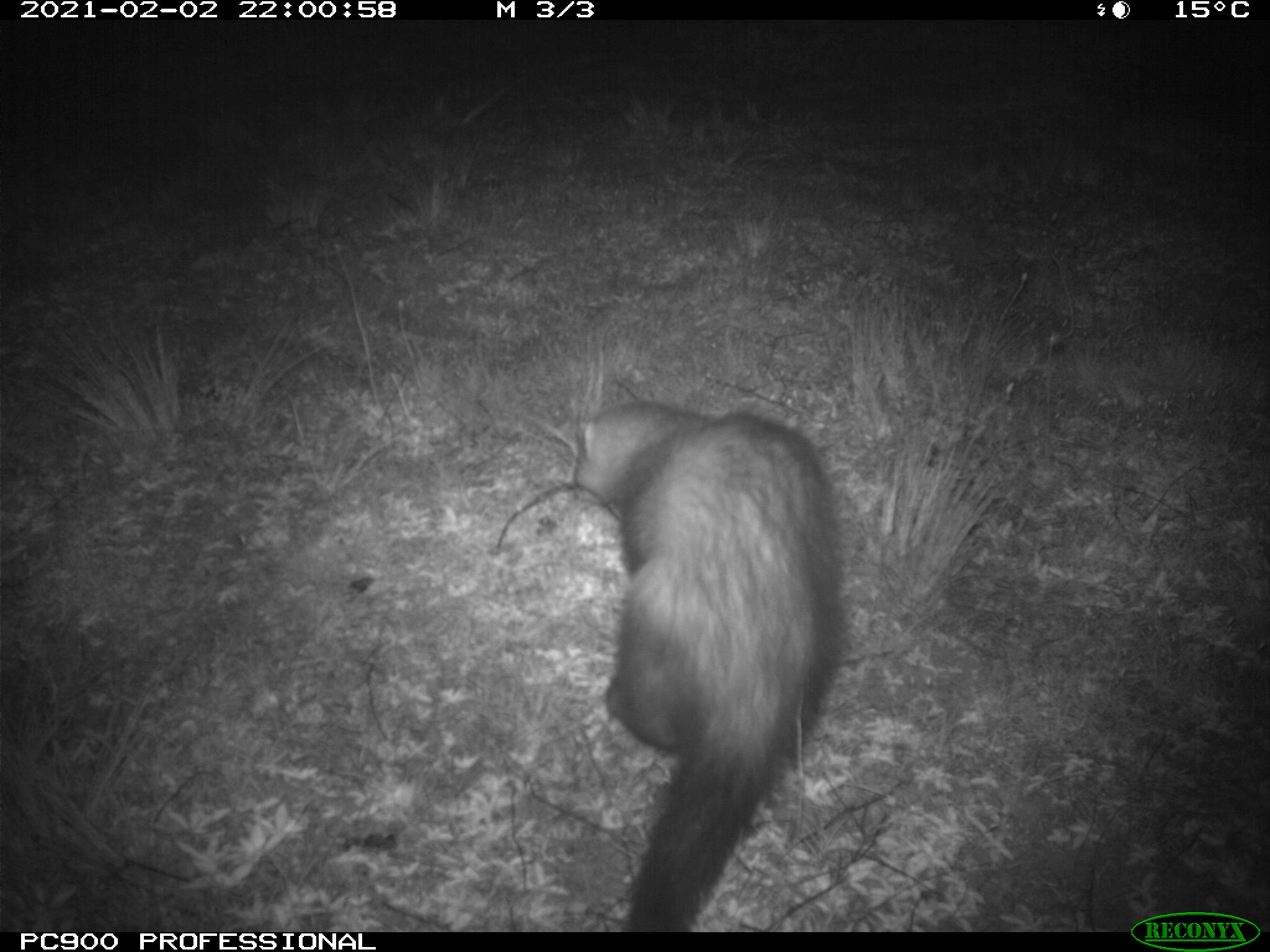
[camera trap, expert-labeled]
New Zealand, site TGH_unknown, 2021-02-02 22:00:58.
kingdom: Animalia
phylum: Chordata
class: Mammalia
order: Carnivora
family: Mustelidae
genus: Mustela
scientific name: Mustela furo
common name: ferret